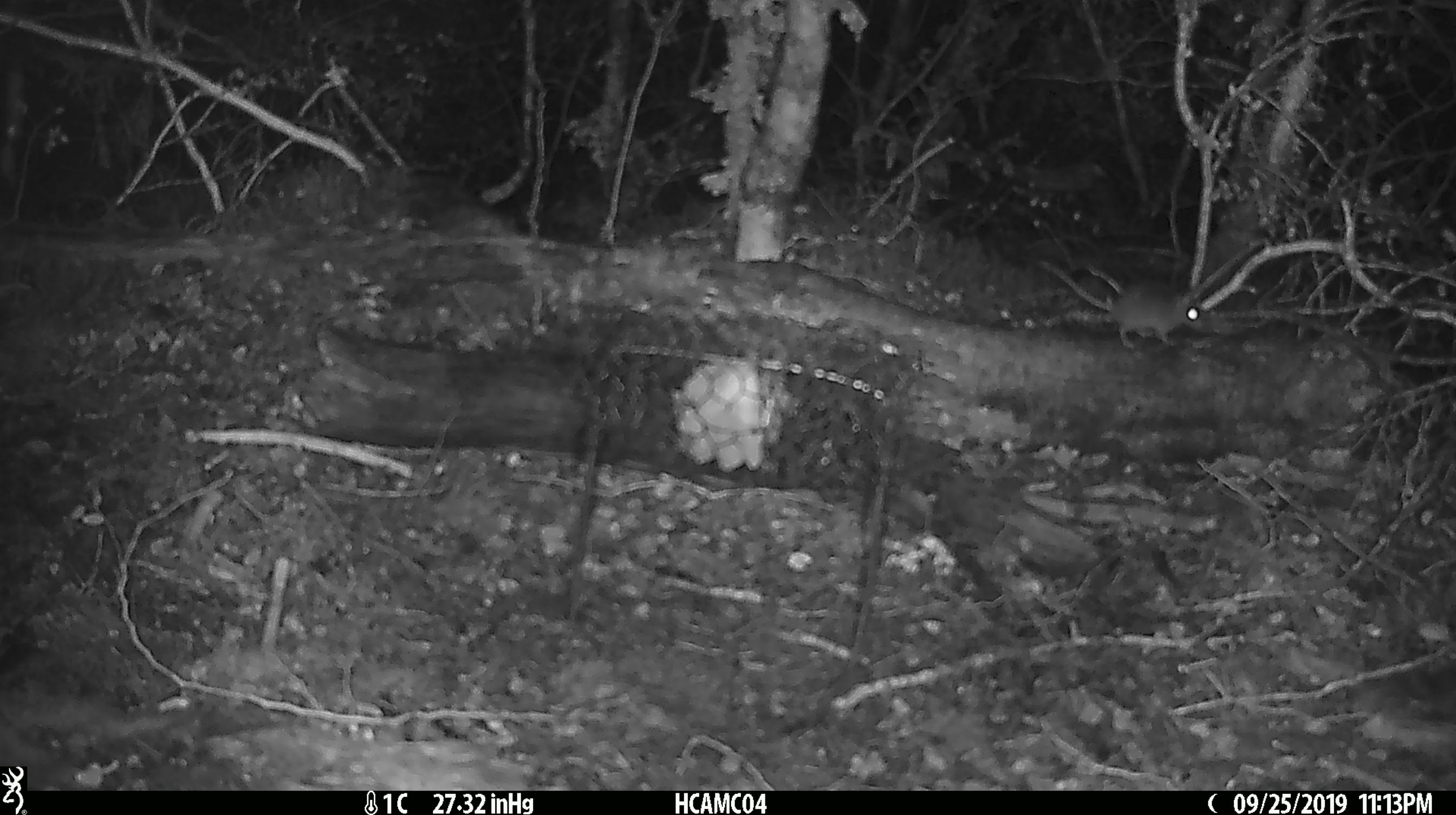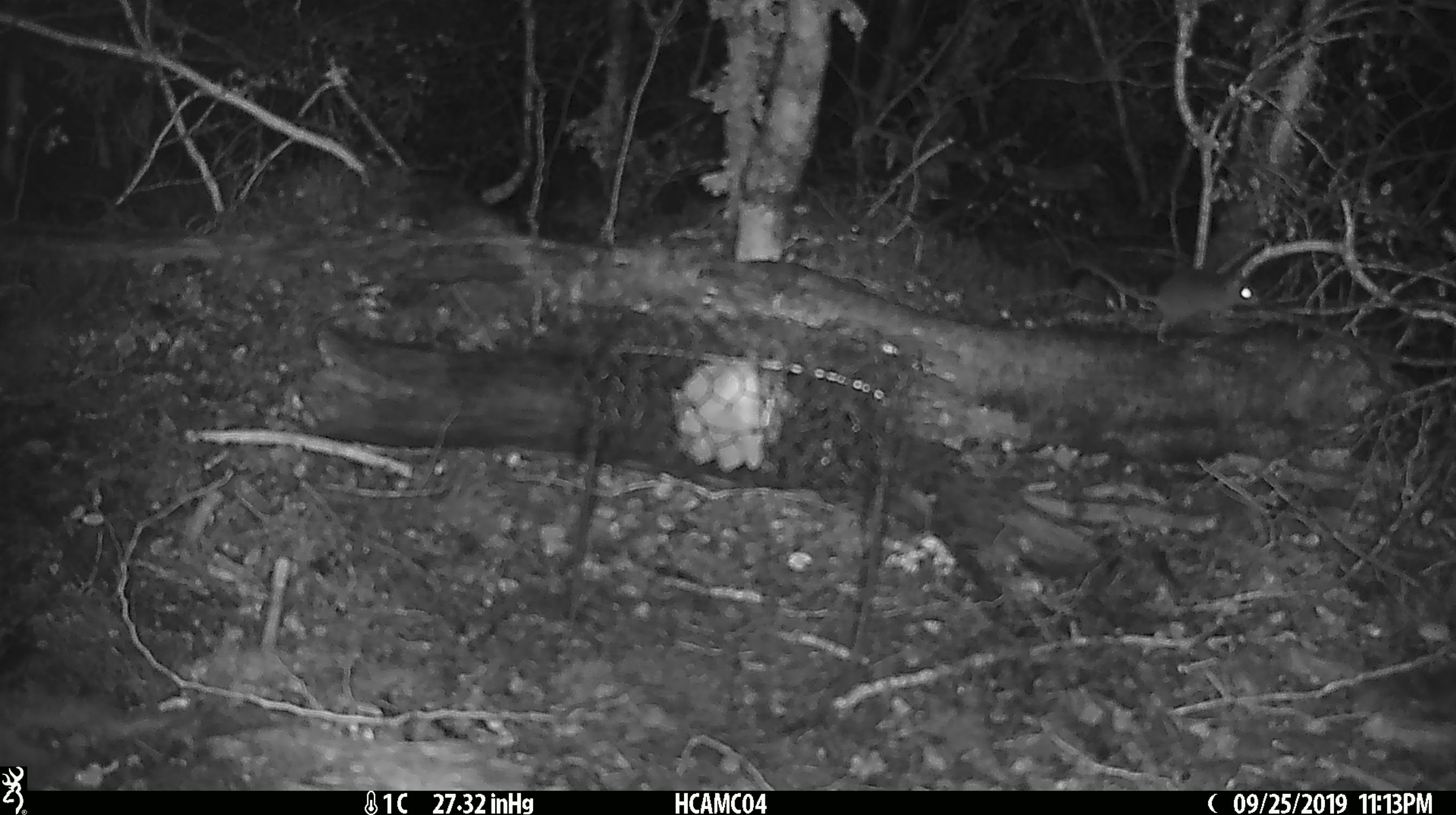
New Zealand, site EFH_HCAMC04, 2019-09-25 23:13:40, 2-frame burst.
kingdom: Animalia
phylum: Chordata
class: Mammalia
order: Rodentia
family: Muridae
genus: Mus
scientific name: Mus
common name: mouse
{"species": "mouse (Mus)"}